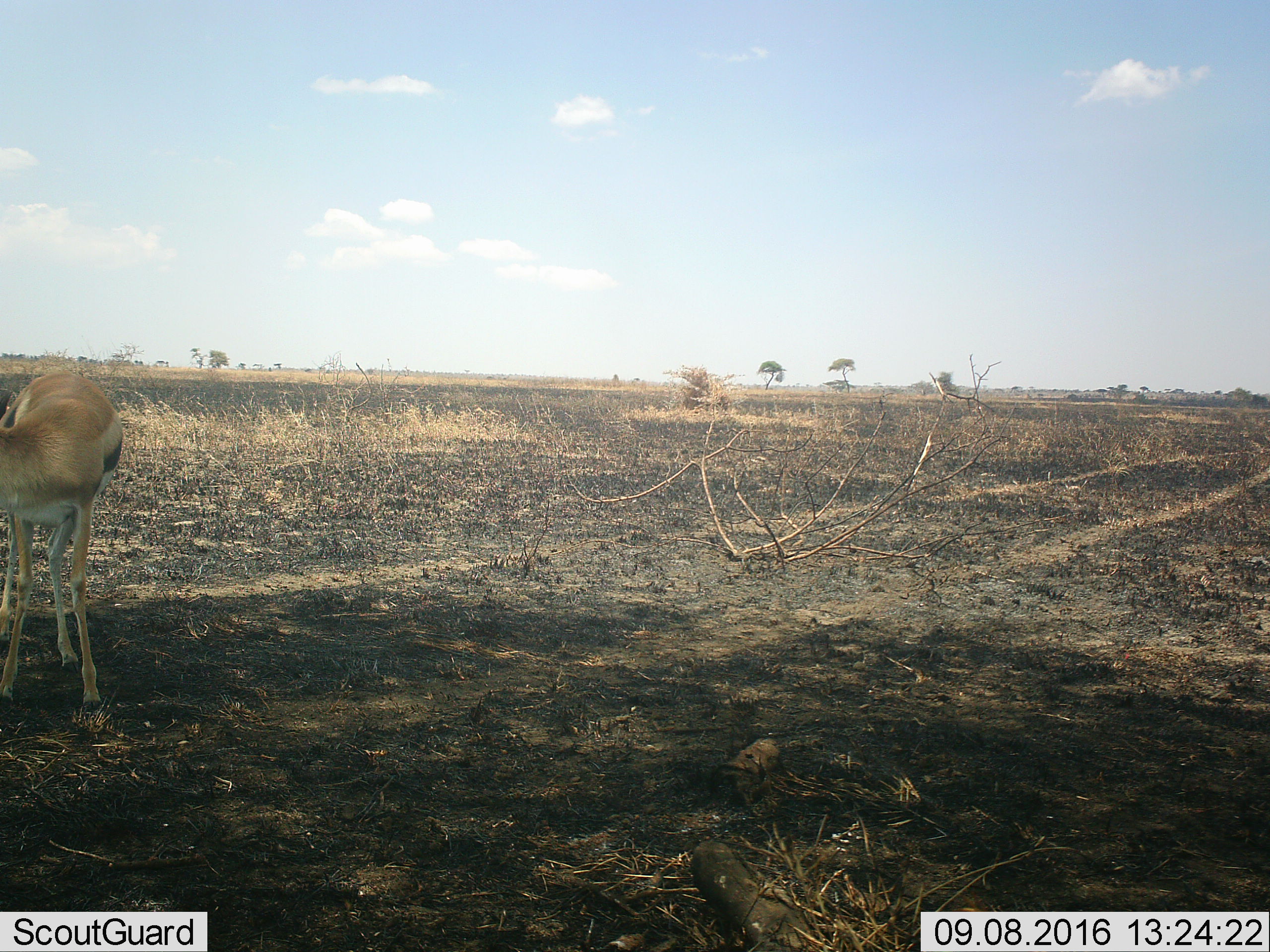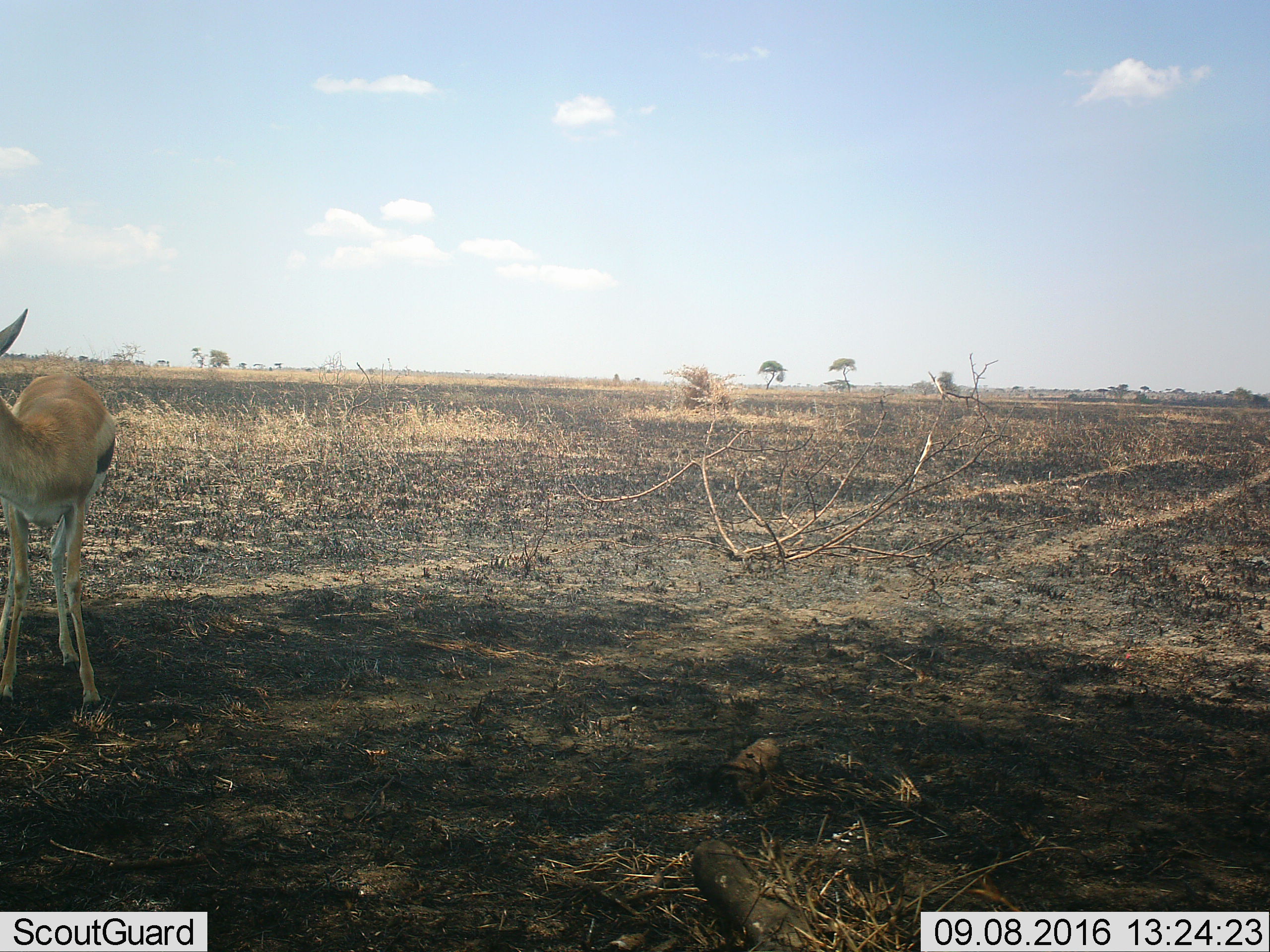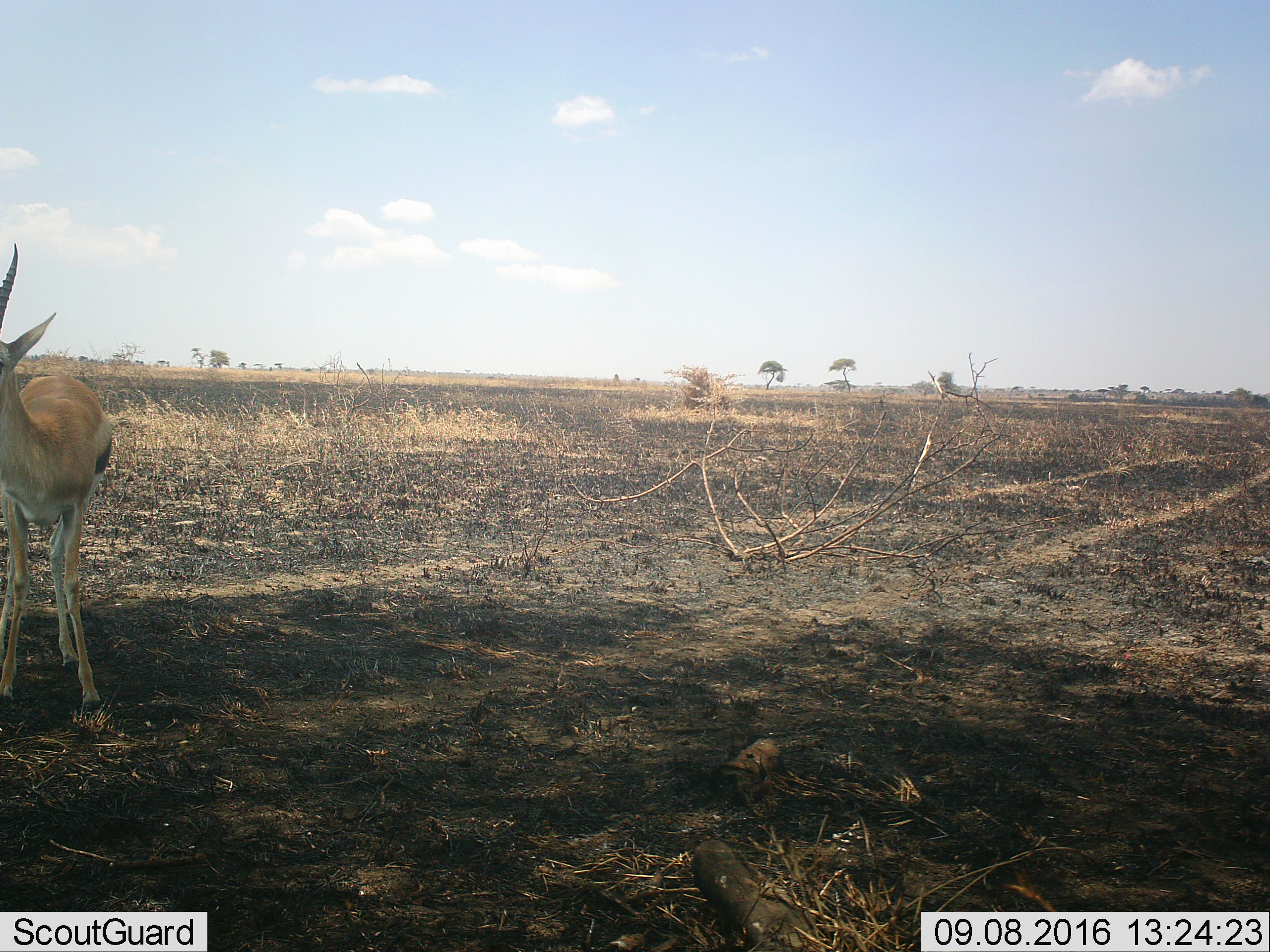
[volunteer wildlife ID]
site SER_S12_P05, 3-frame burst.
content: unidentified animal